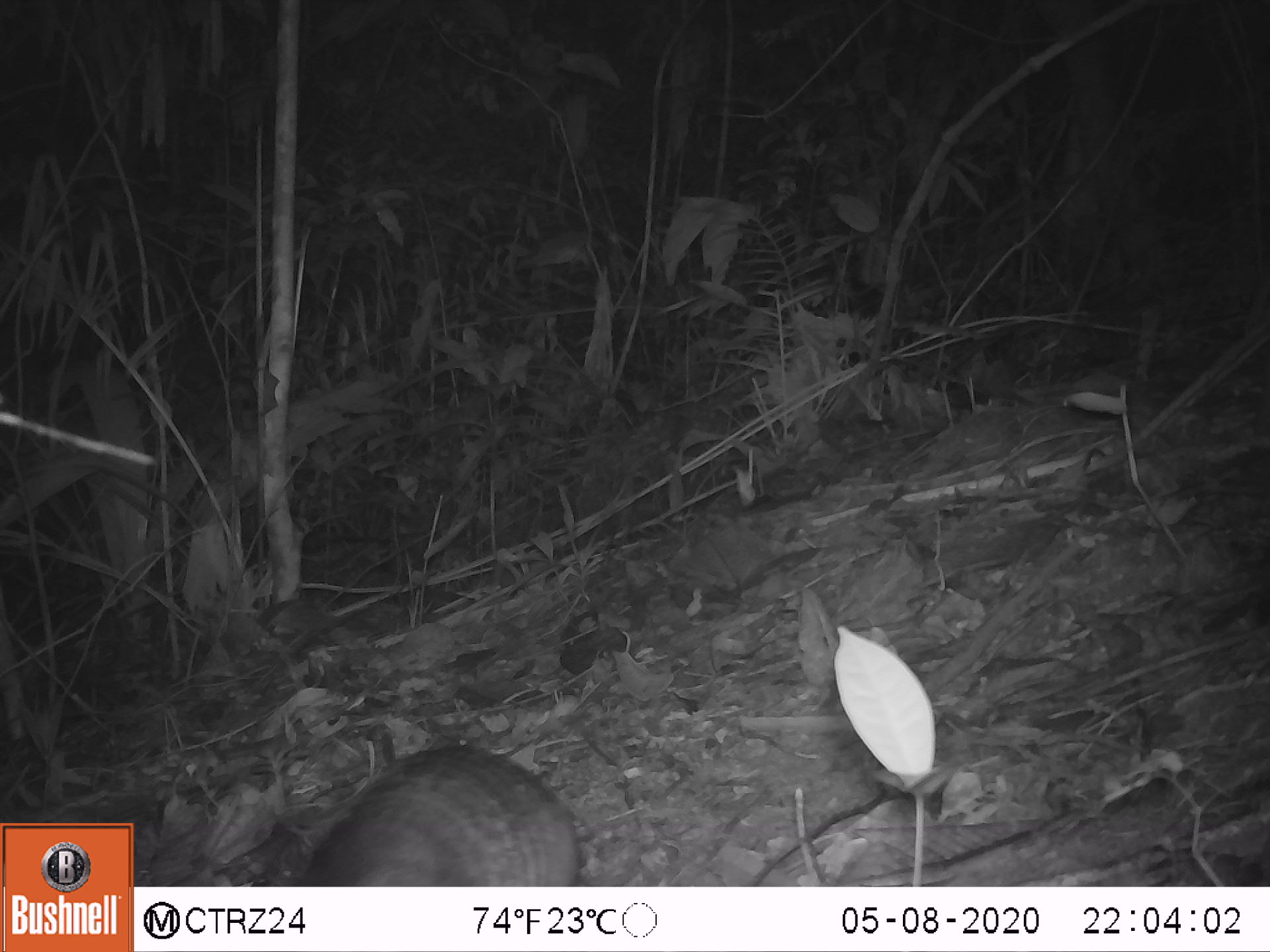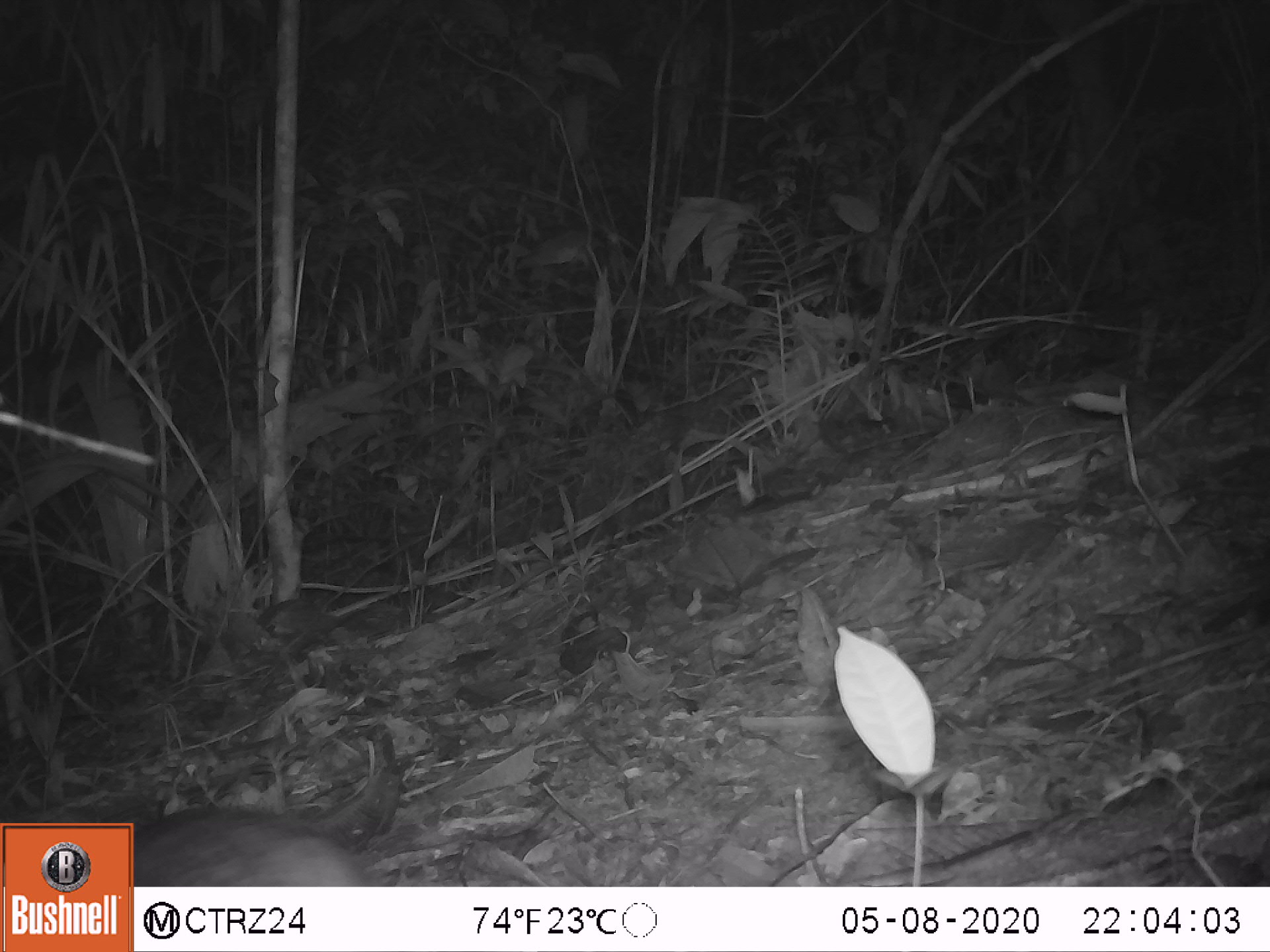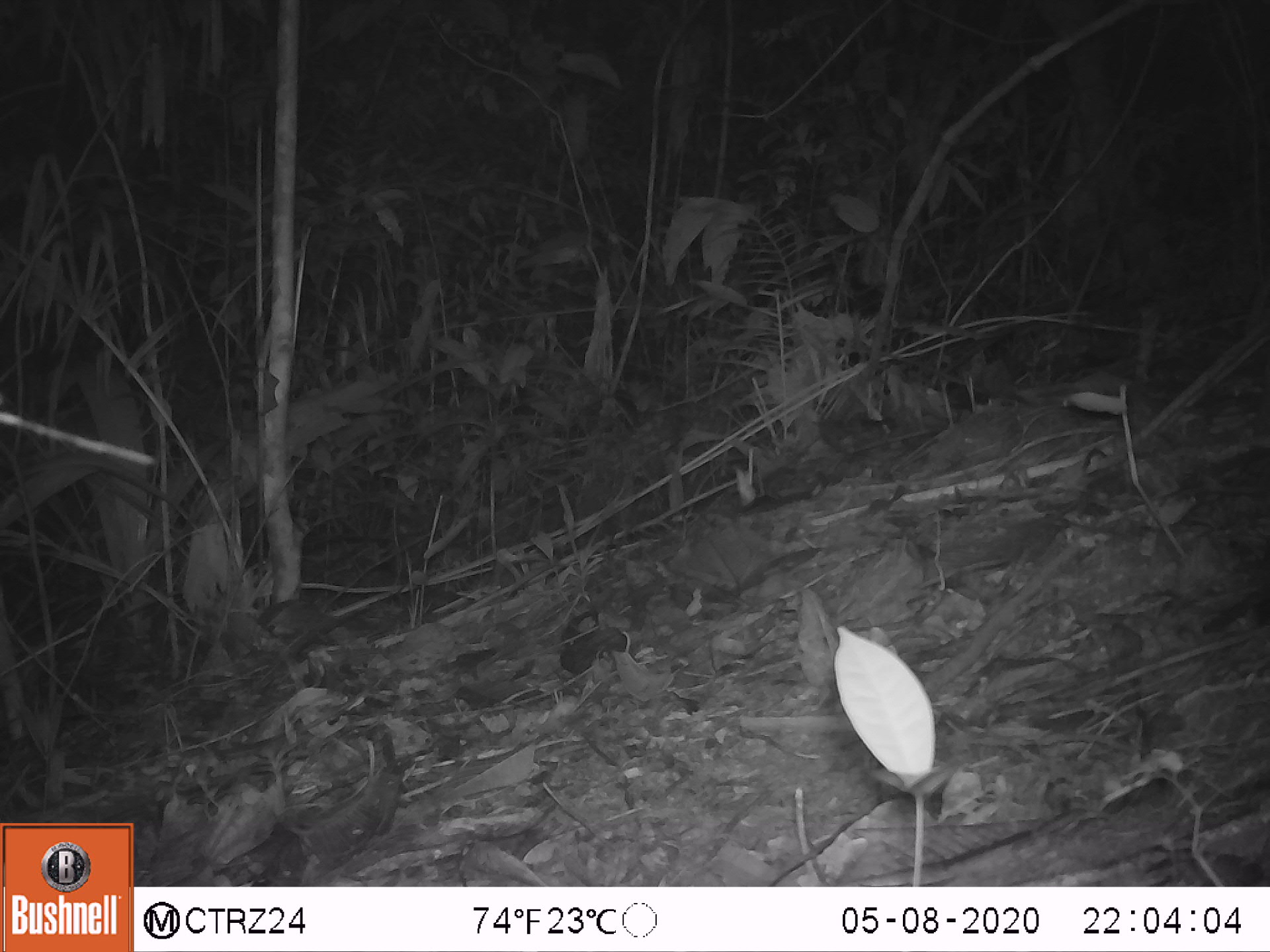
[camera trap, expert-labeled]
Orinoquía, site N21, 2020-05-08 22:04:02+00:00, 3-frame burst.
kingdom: Animalia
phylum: Chordata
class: Mammalia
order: Cingulata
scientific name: Cingulata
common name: armadillo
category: unknown armadillo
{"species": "unknown armadillo (armadillo) (Cingulata)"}